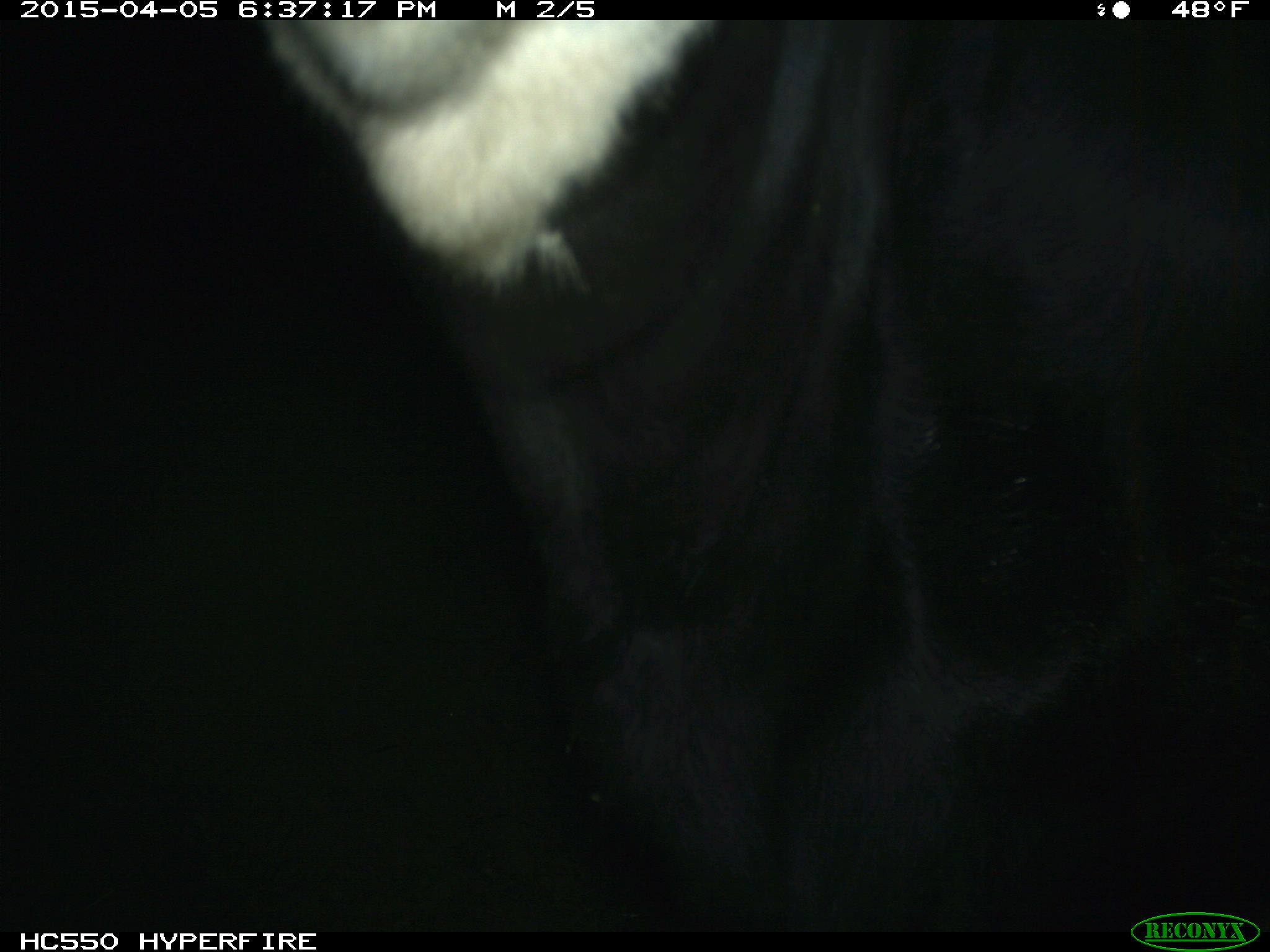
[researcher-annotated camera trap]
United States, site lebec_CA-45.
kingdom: Animalia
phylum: Chordata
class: Mammalia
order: Artiodactyla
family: Bovidae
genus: Bos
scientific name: Bos taurus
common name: domestic cow